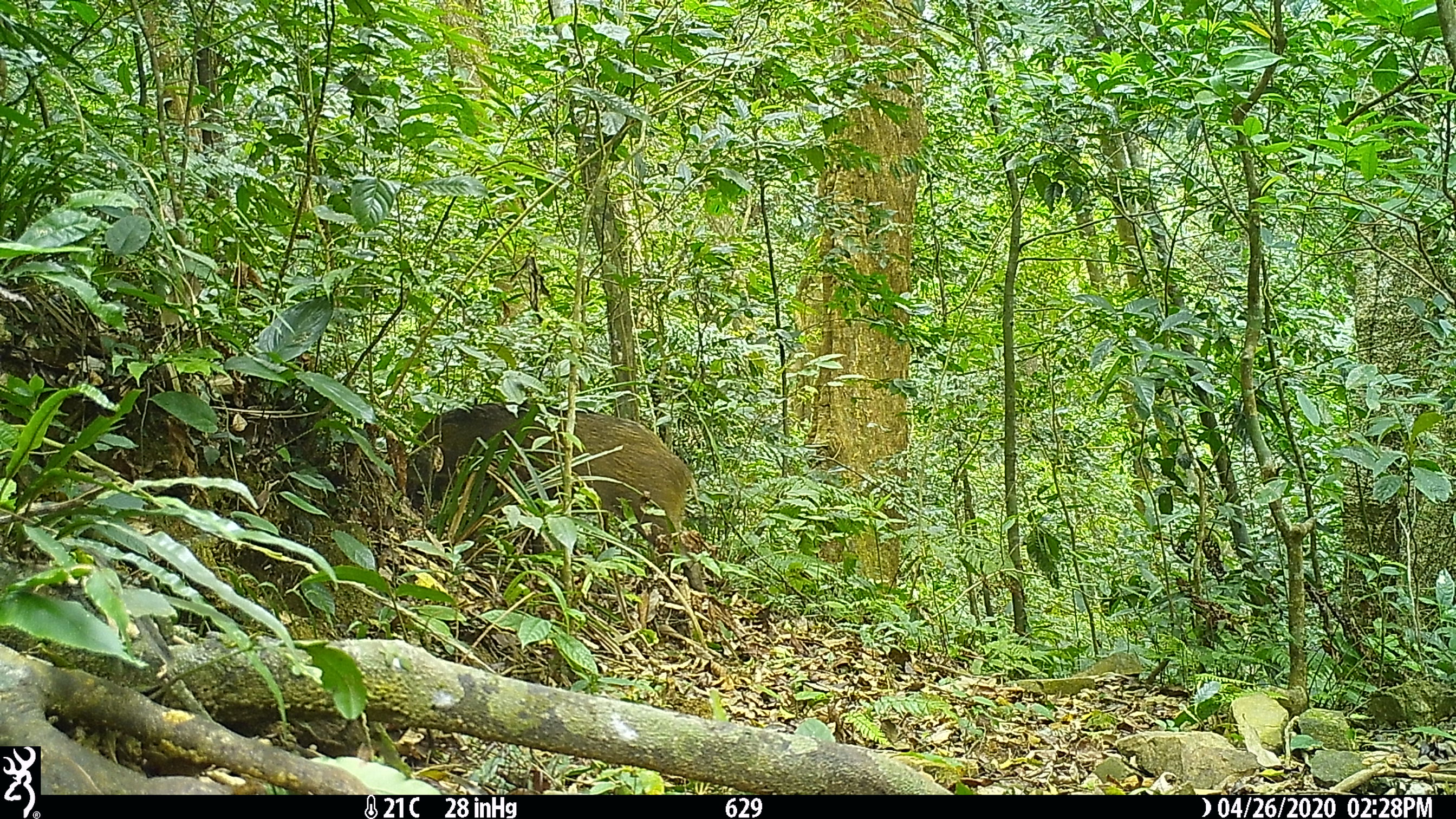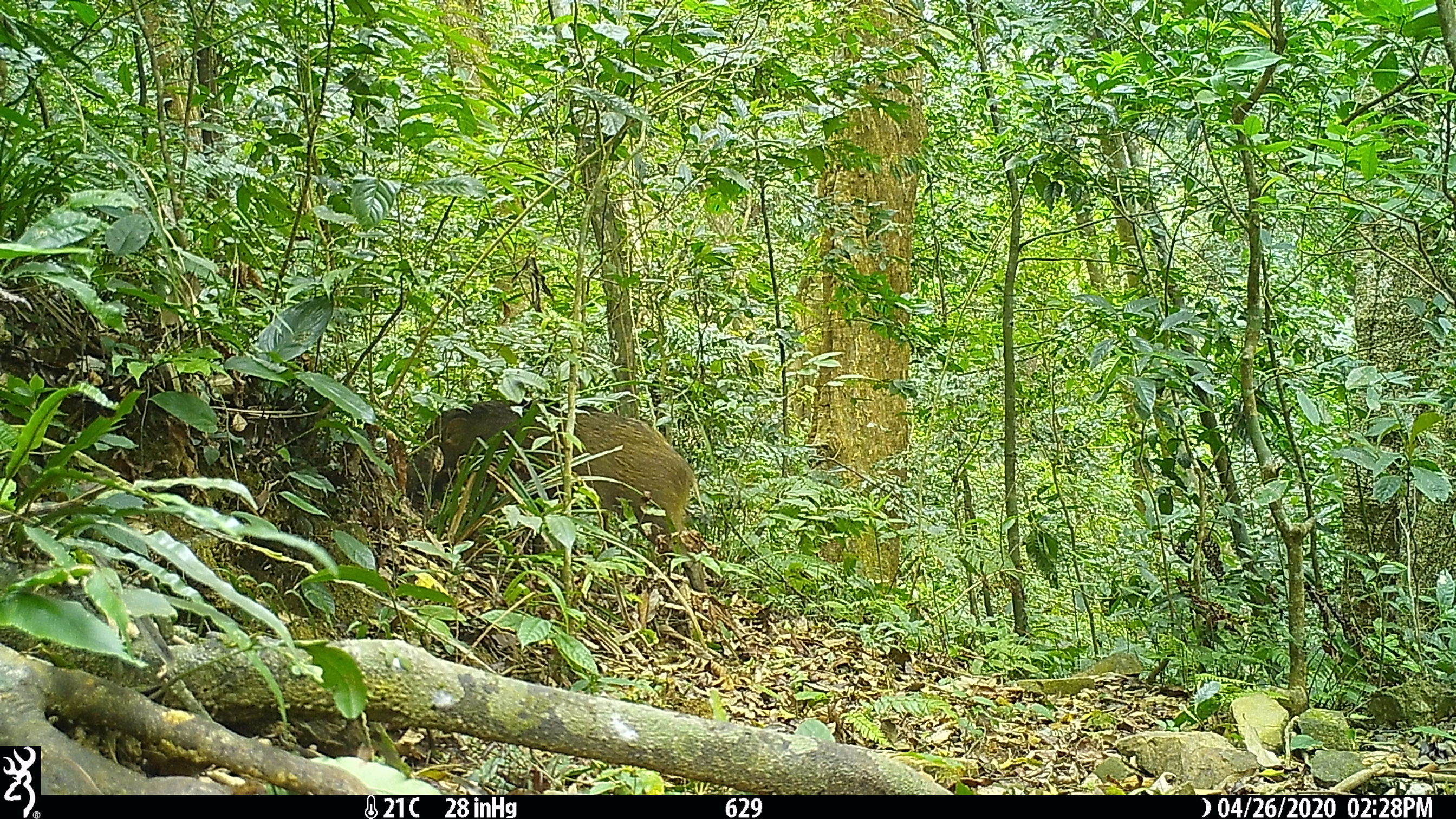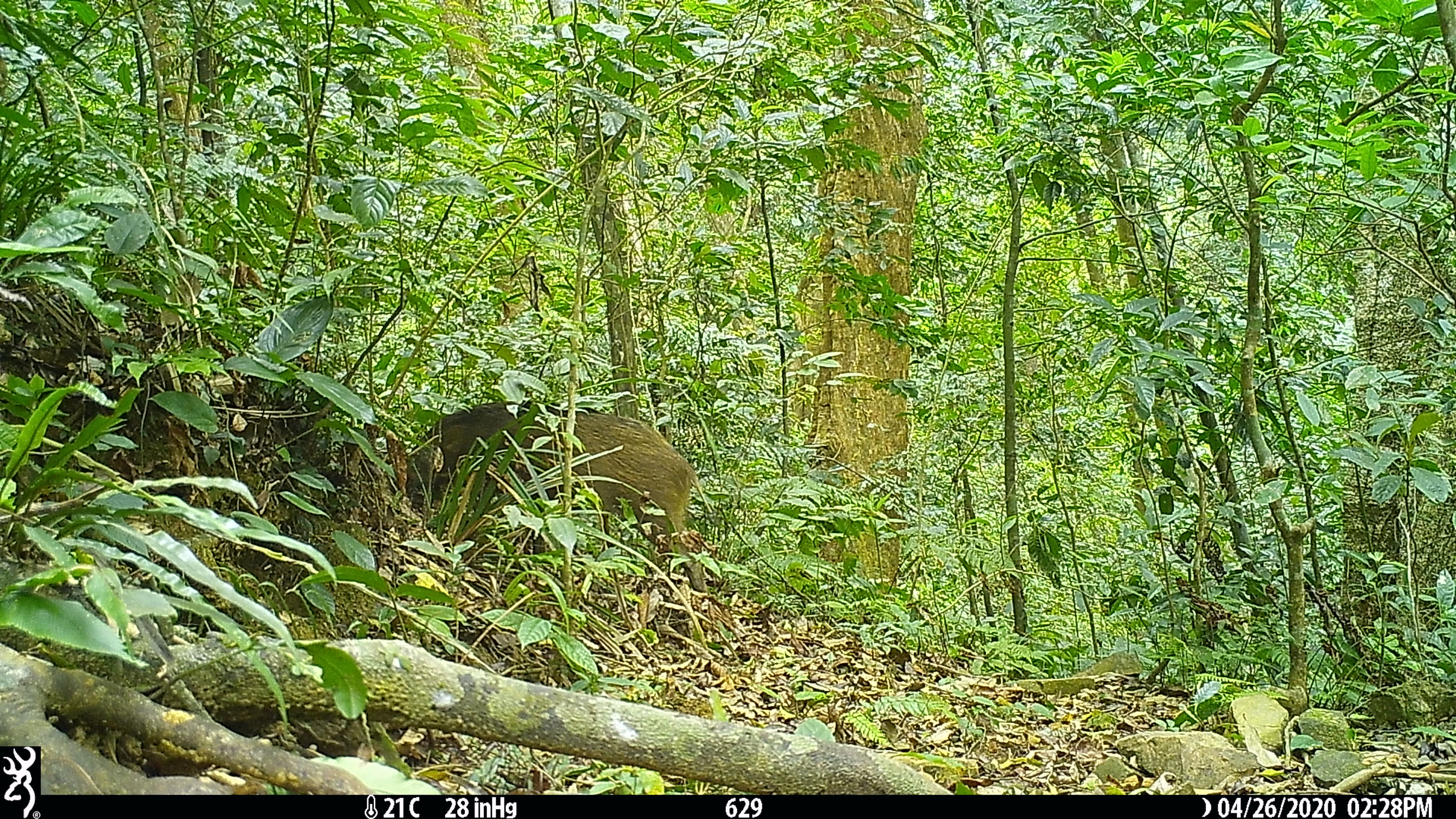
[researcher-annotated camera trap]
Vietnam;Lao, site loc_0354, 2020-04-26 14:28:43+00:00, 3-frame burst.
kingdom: Animalia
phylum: Chordata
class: Mammalia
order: Artiodactyla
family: Suidae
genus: Sus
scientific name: Sus scrofa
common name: eurasian wild pig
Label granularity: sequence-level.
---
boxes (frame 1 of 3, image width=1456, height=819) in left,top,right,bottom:
eurasian wild pig: 405,401,706,592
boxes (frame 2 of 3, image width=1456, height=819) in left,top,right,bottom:
eurasian wild pig: 405,399,706,592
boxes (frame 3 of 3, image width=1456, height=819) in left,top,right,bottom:
eurasian wild pig: 406,401,707,593